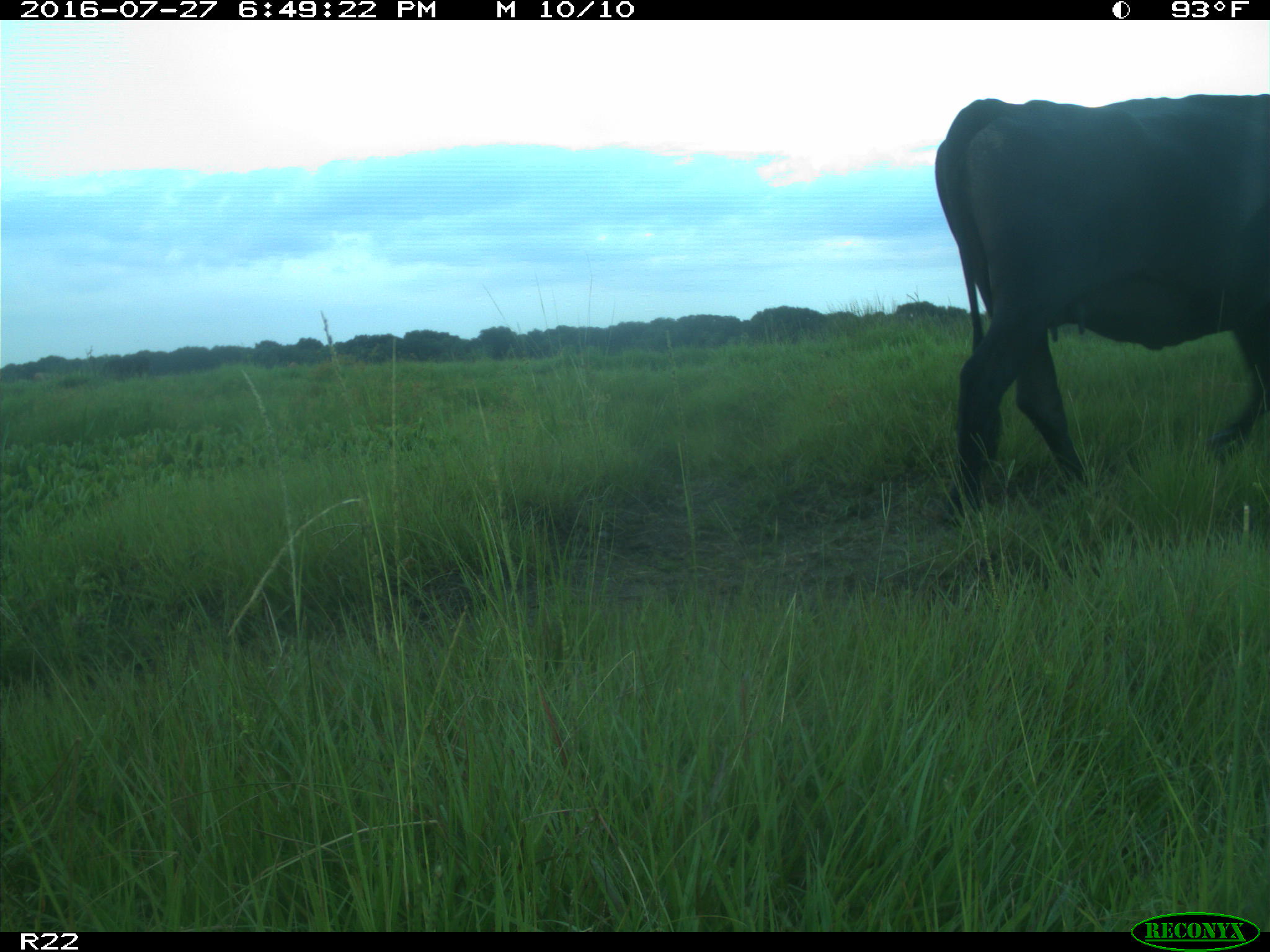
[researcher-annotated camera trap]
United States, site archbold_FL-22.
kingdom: Animalia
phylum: Chordata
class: Mammalia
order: Artiodactyla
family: Bovidae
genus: Bos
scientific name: Bos taurus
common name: domestic cow